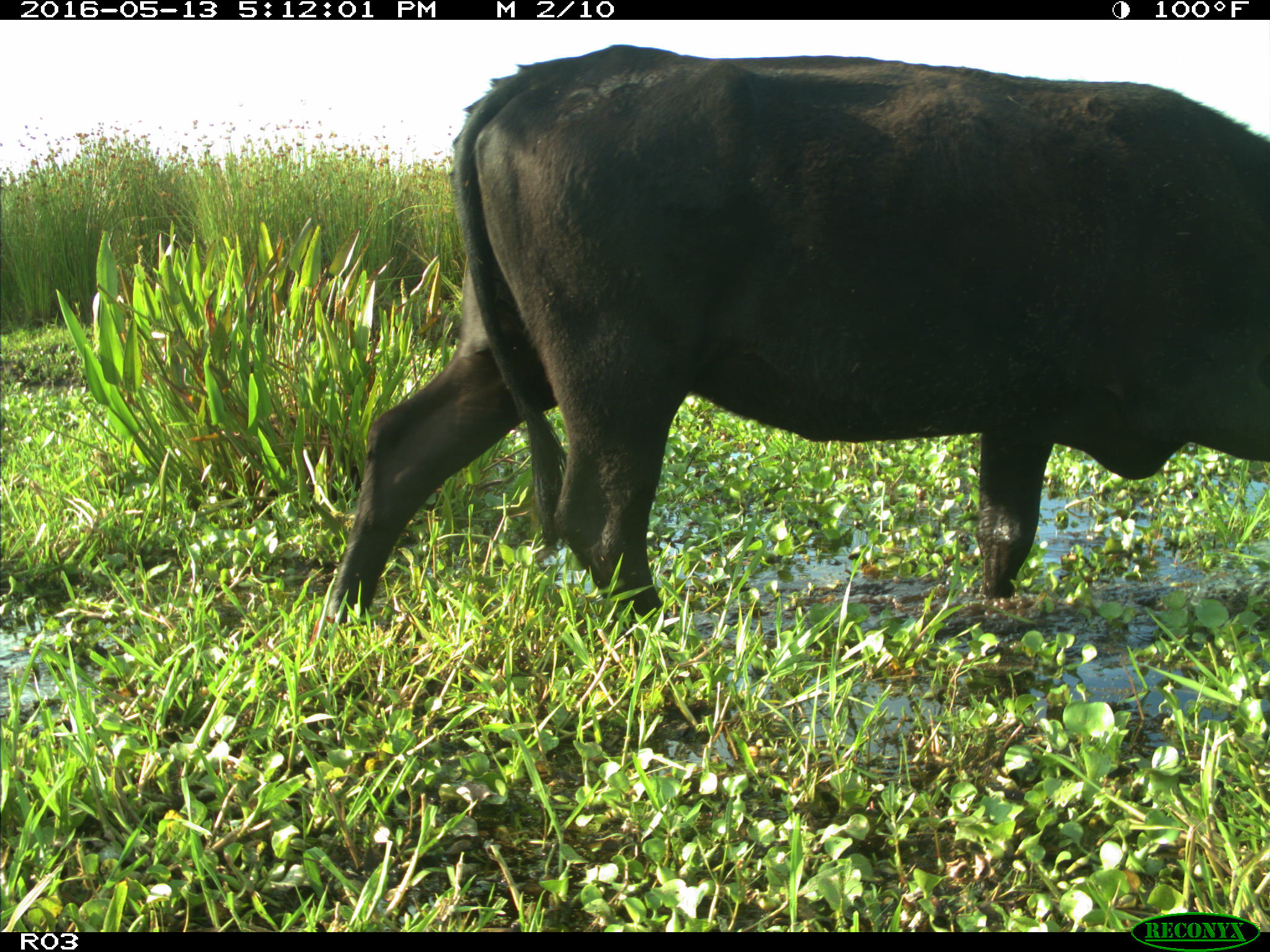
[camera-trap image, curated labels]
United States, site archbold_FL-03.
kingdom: Animalia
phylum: Chordata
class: Mammalia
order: Artiodactyla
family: Bovidae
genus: Bos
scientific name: Bos taurus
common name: domestic cow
Bos taurus (domestic cow).